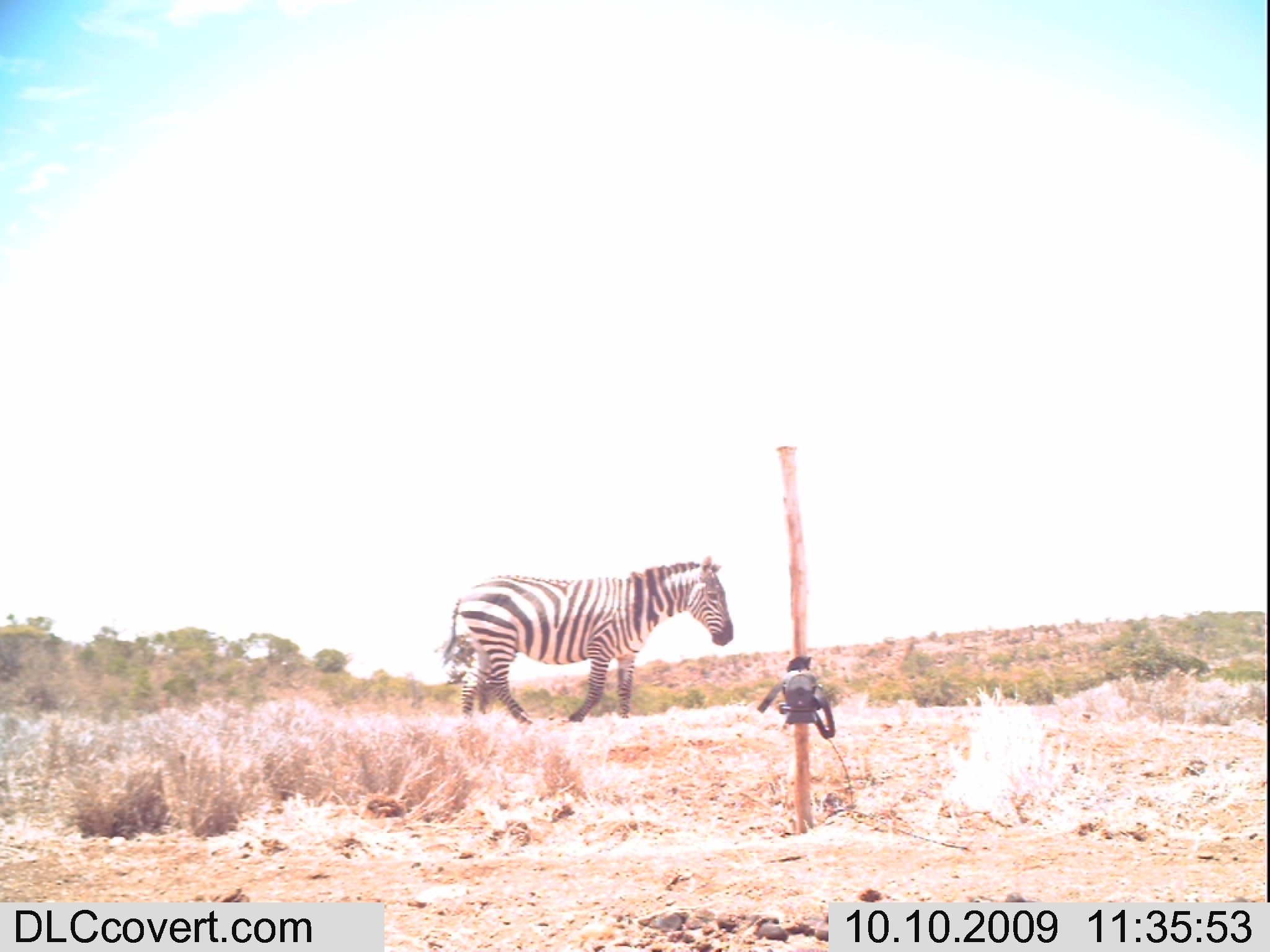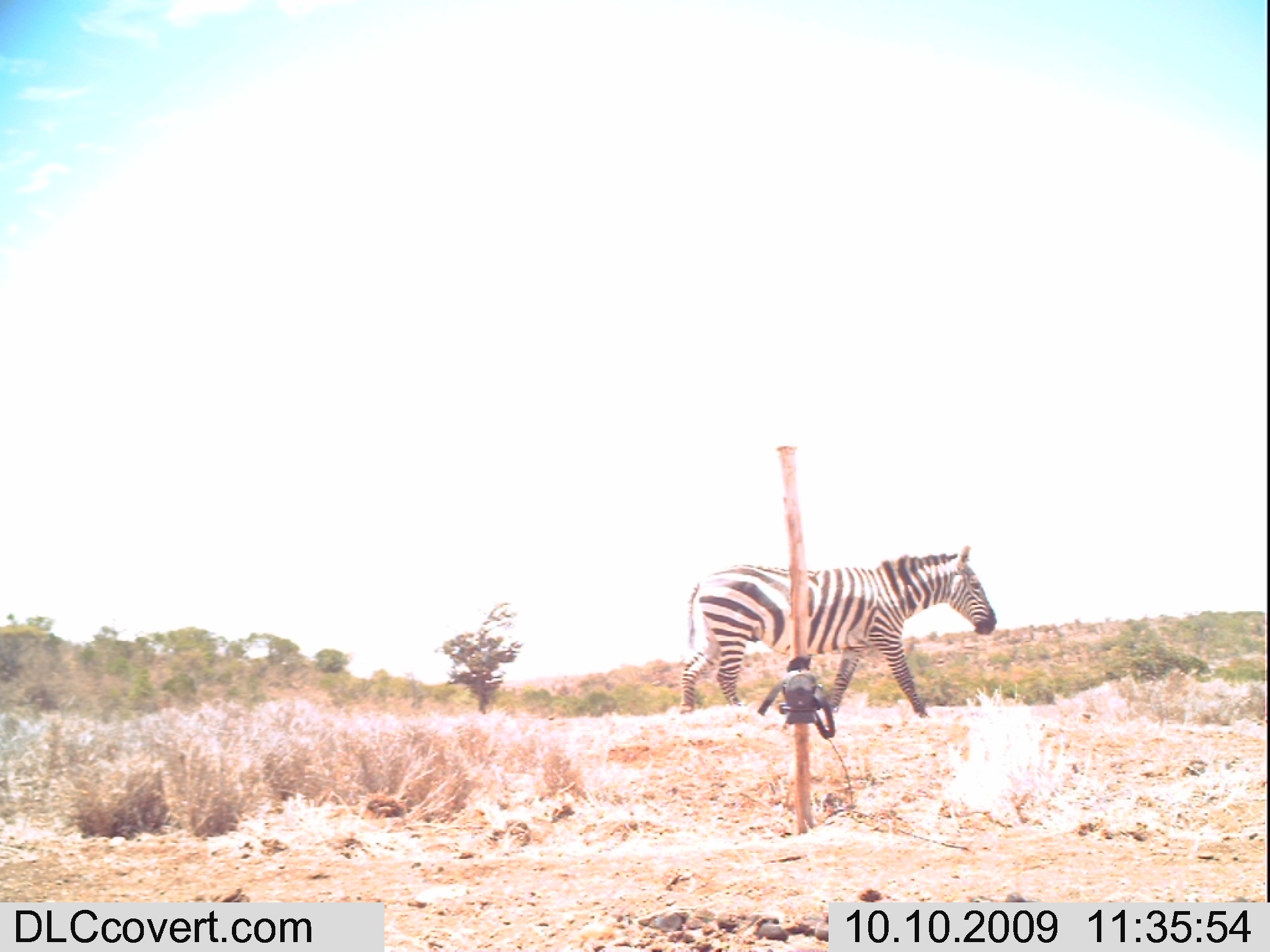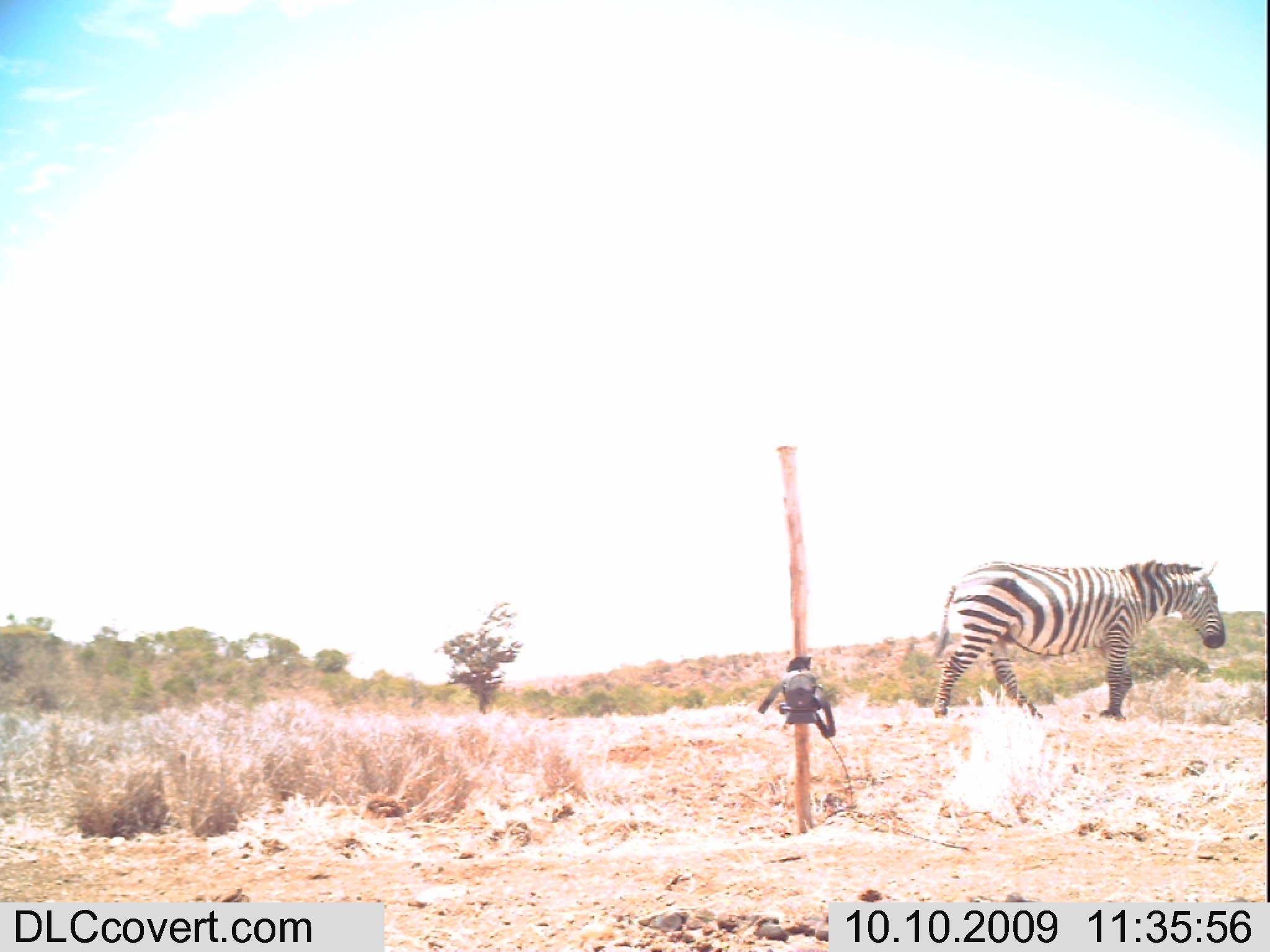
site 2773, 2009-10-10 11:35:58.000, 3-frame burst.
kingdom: Animalia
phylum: Chordata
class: Mammalia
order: Perissodactyla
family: Equidae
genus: Equus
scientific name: Equus quagga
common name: plains zebra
Equus quagga (plains zebra), count 1.